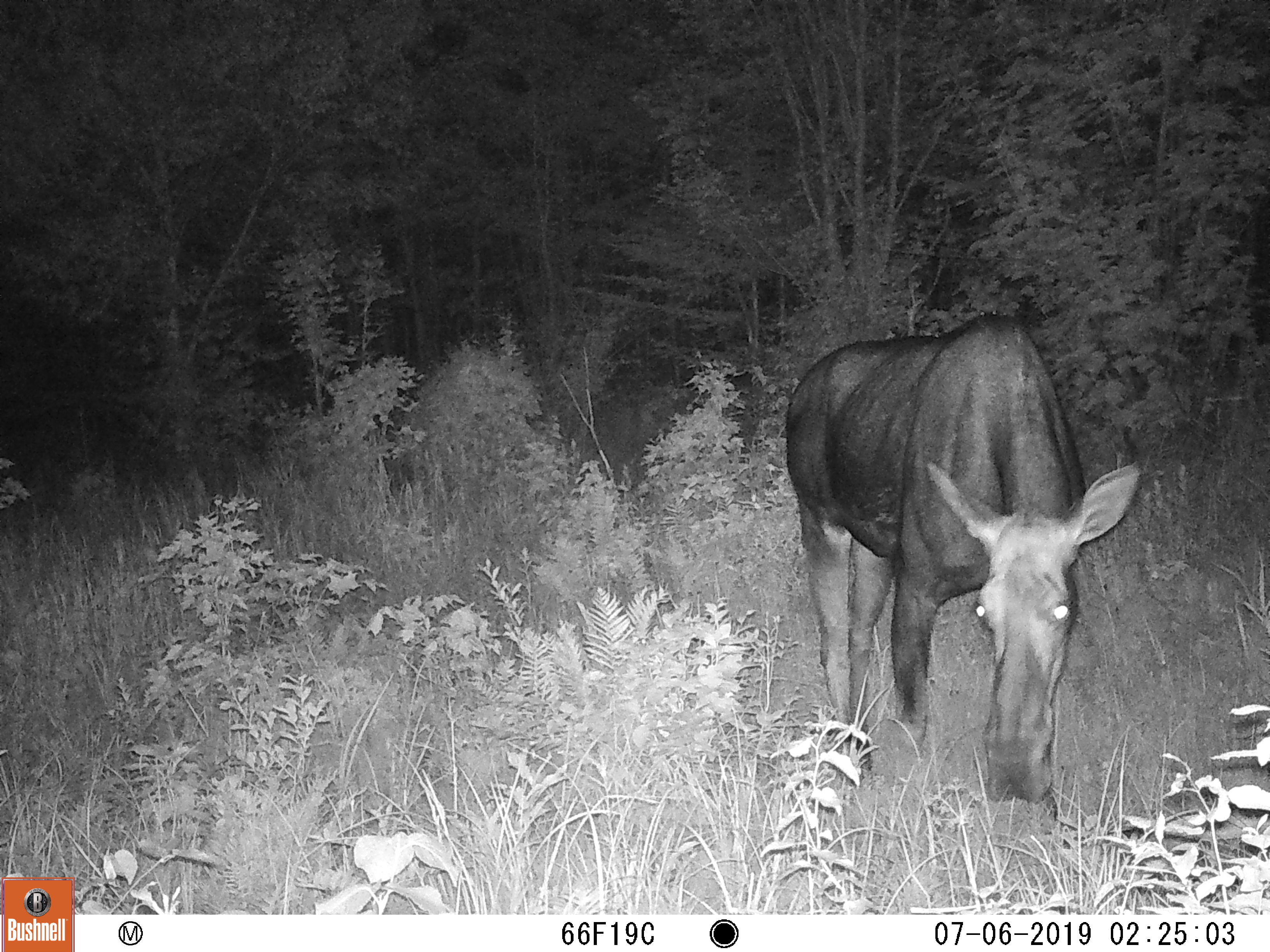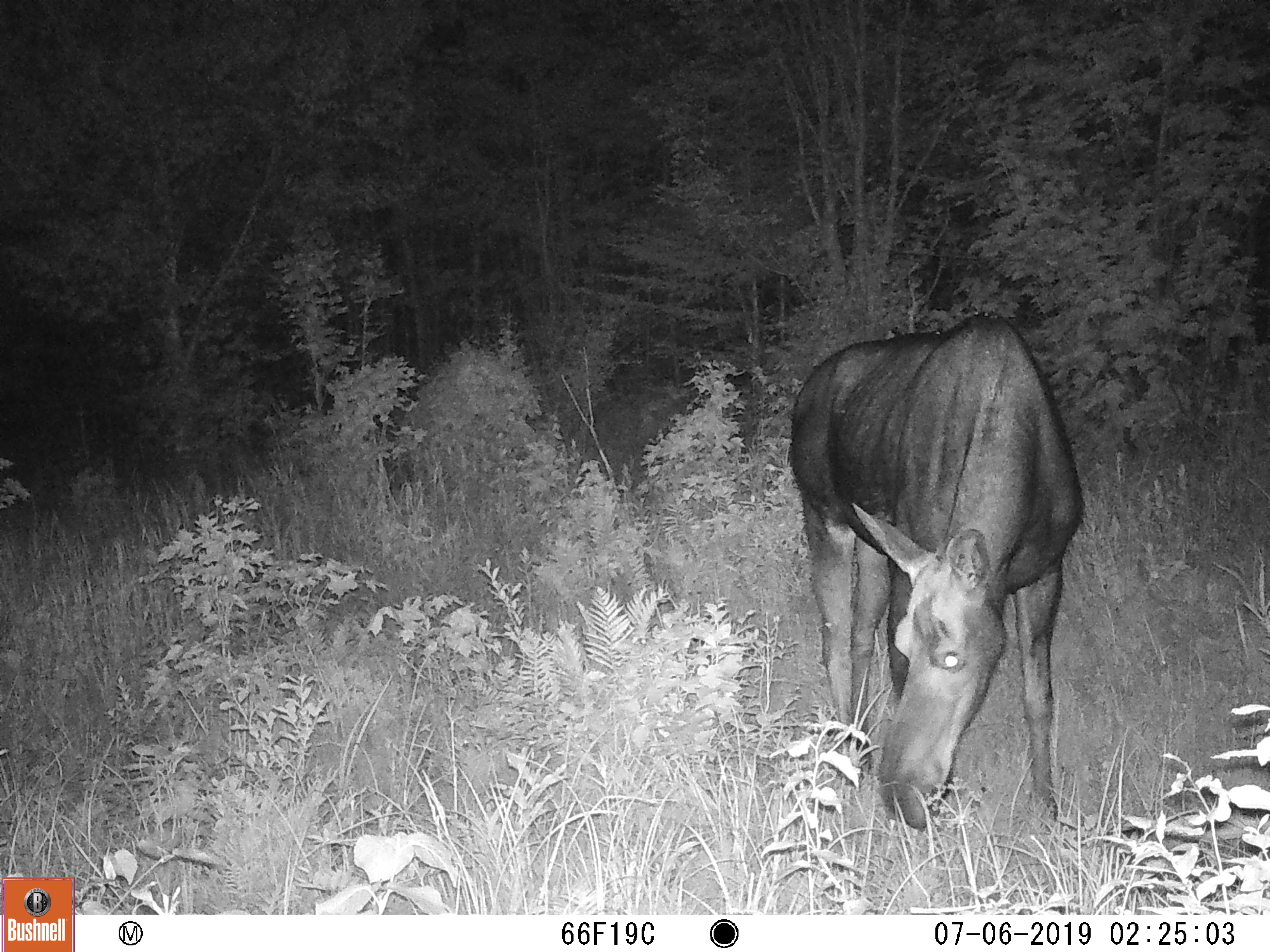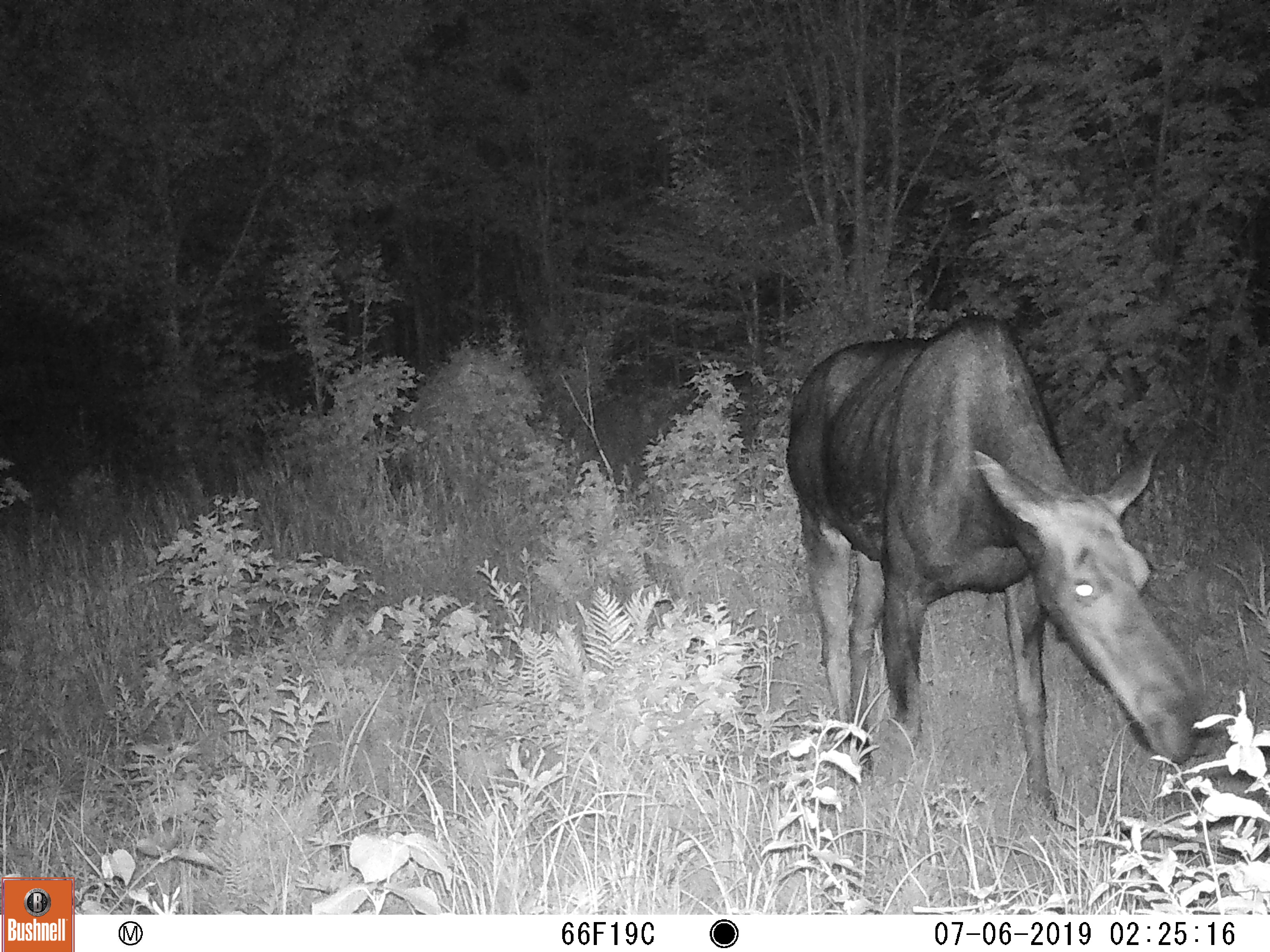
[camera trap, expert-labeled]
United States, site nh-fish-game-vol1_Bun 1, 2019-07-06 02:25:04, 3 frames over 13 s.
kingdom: Animalia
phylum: Chordata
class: Mammalia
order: Artiodactyla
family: Cervidae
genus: Alces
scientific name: Alces alces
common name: moose